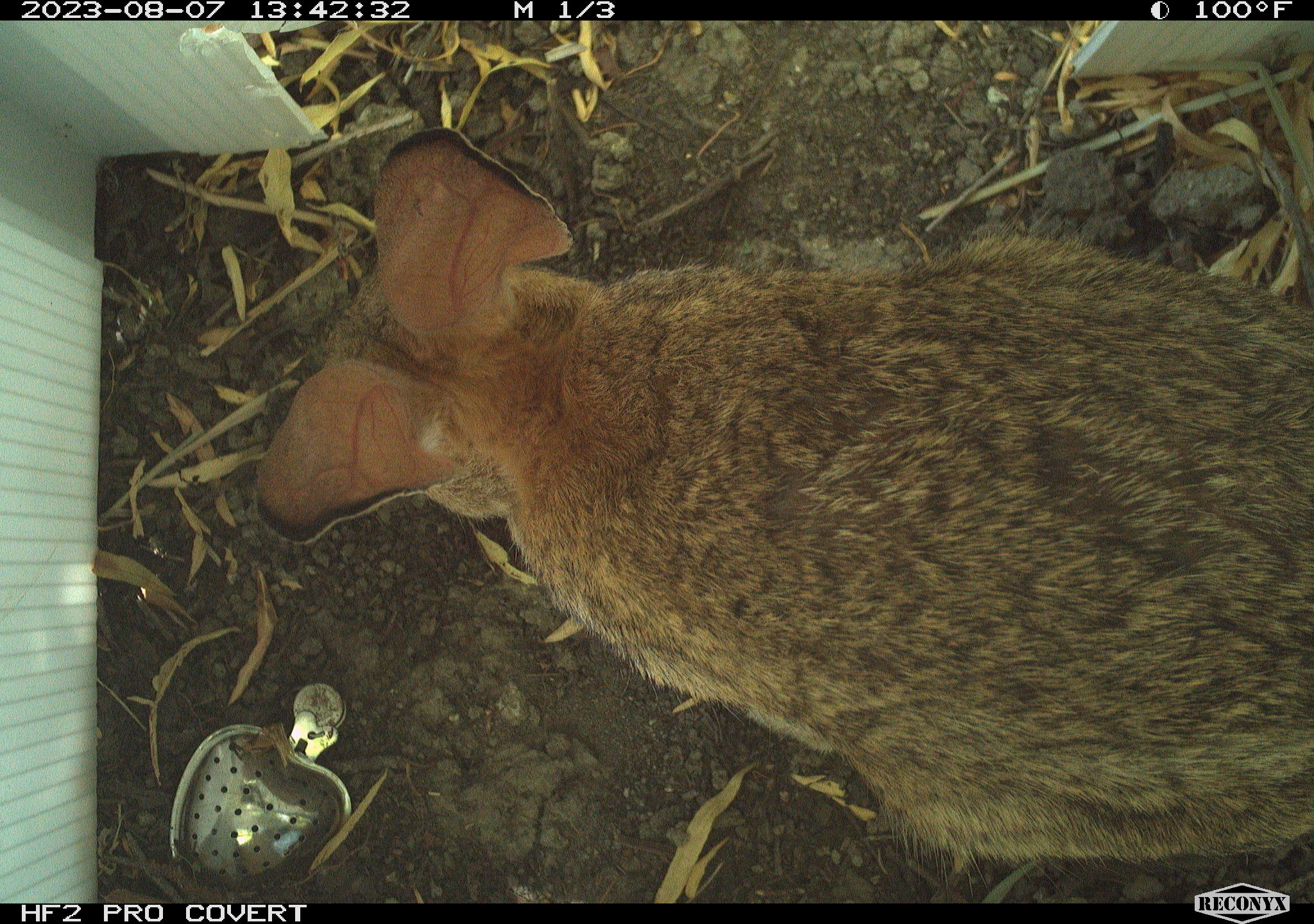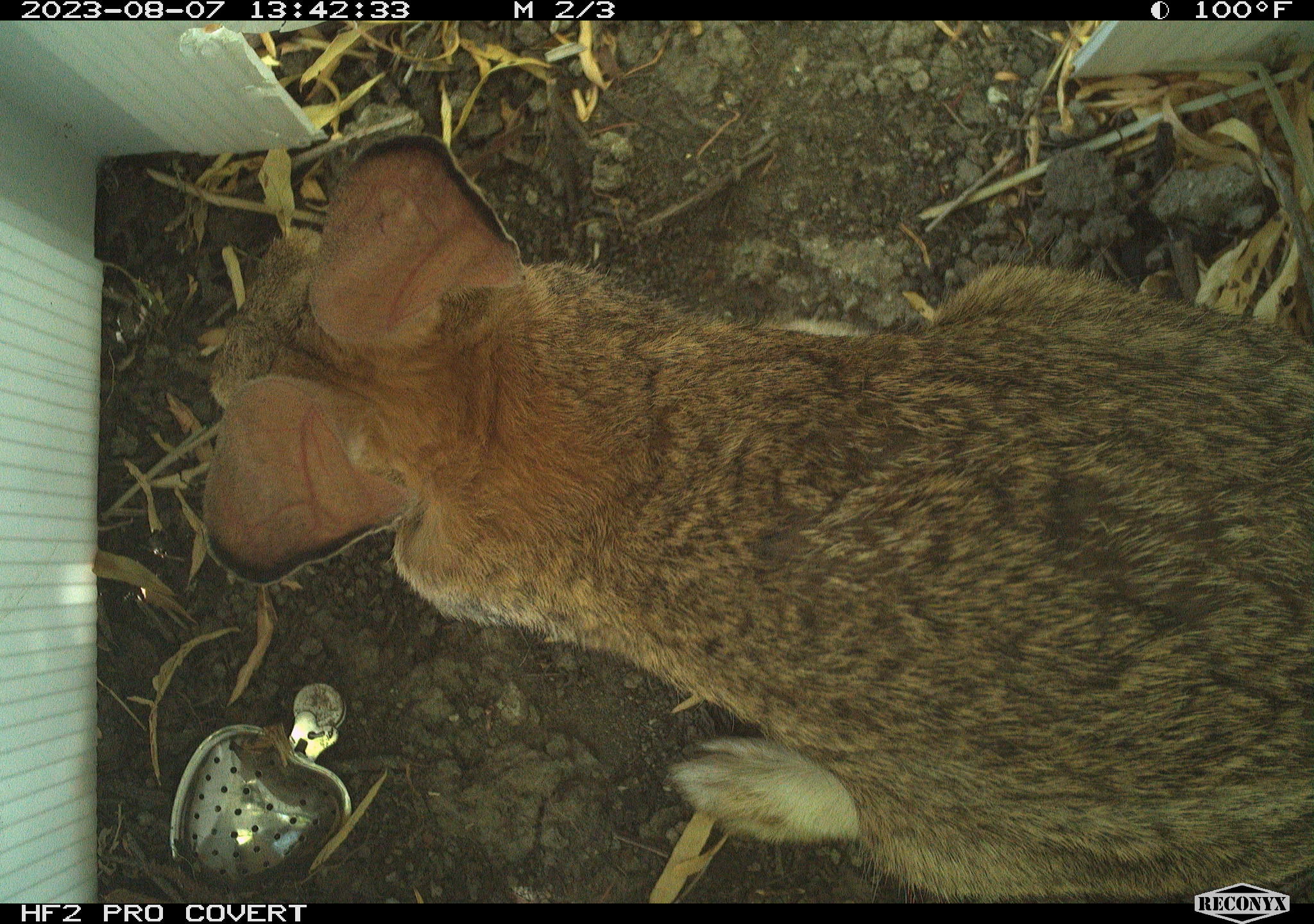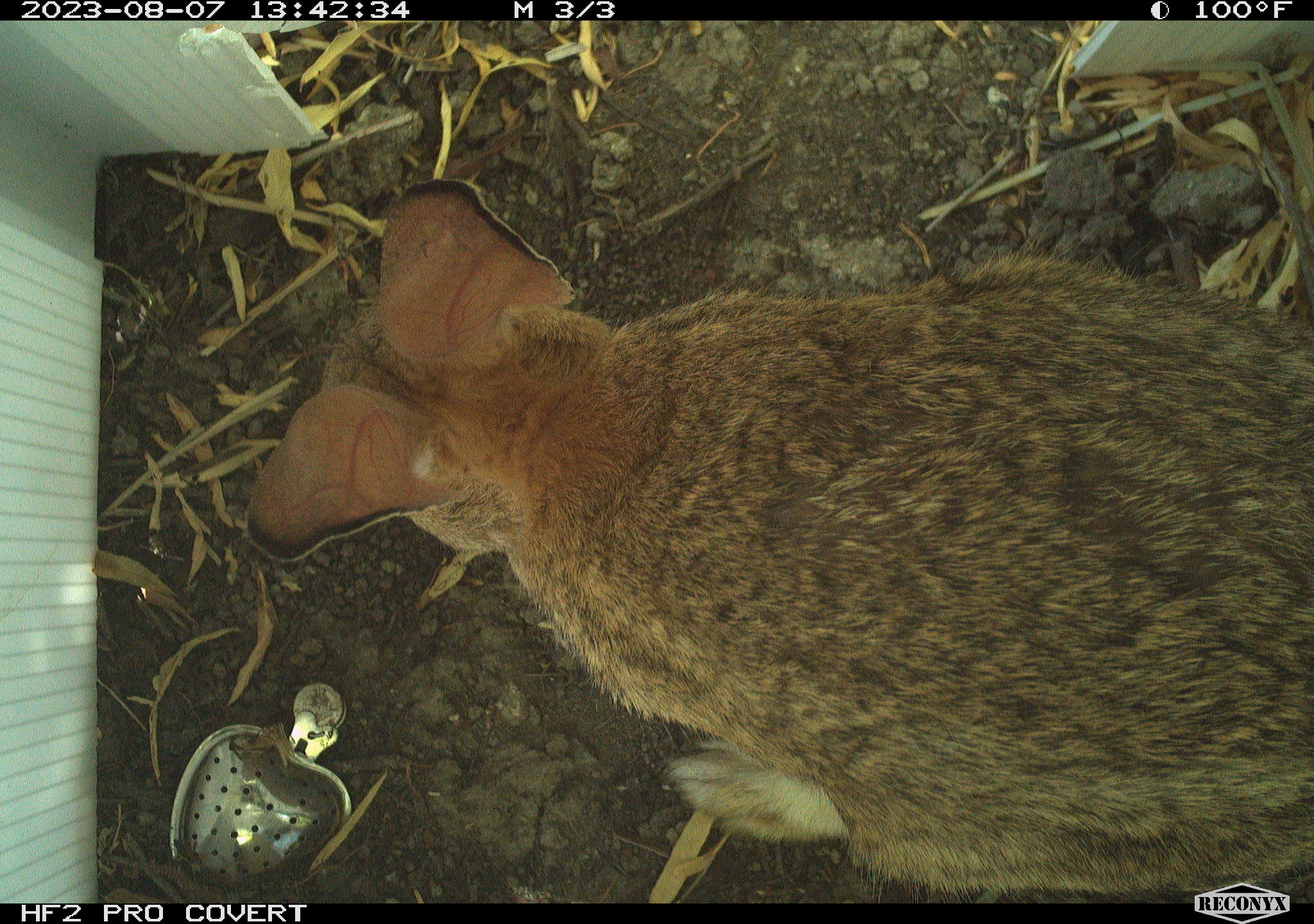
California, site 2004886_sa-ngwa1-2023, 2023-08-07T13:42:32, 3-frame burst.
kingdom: Animalia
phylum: Chordata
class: Mammalia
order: Lagomorpha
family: Leporidae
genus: Sylvilagus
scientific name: Sylvilagus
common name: cottontail rabbits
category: sylvilagus species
Sylvilagus species (cottontail rabbits) (Sylvilagus).